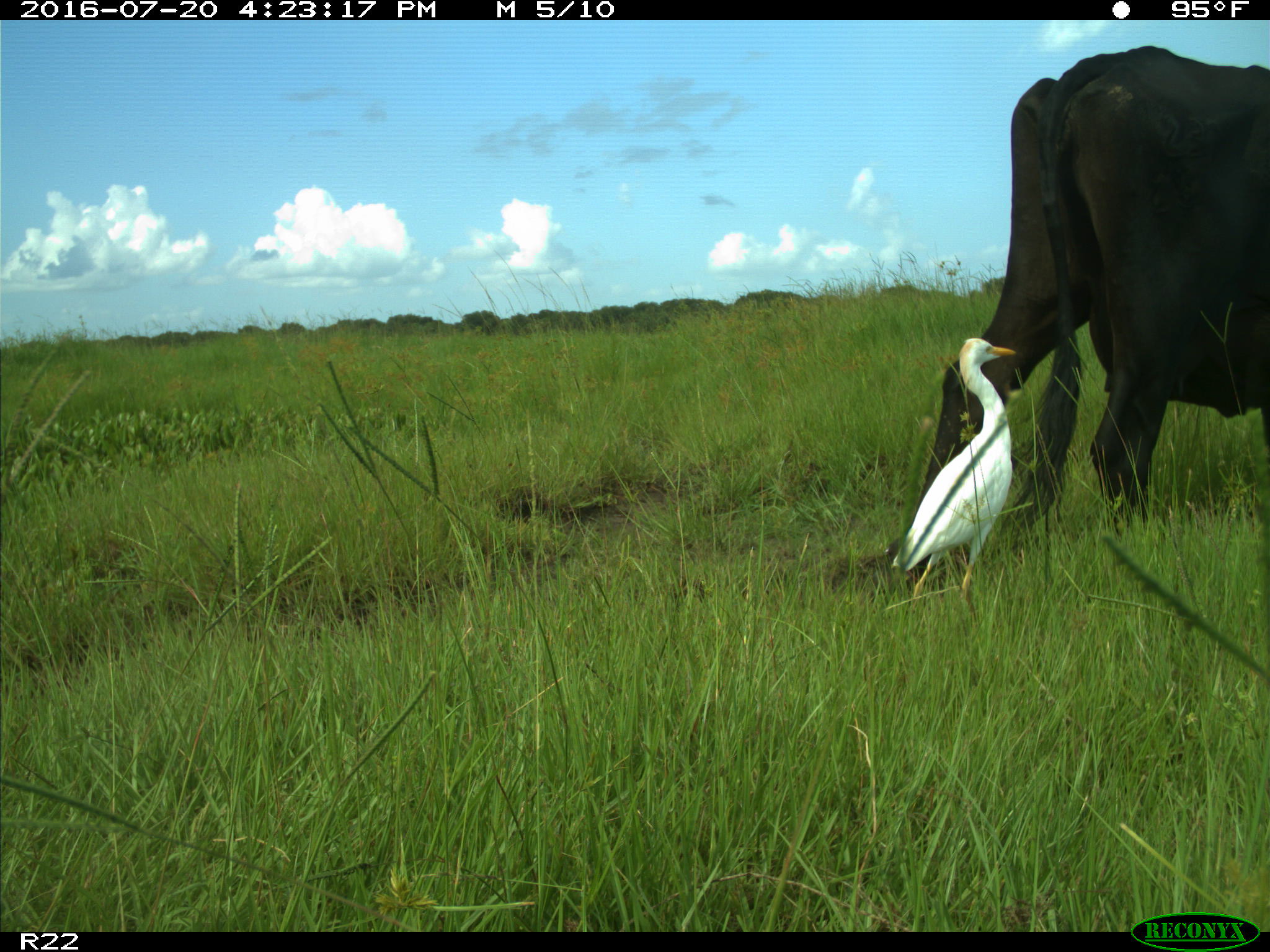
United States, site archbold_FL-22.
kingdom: Animalia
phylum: Chordata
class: Mammalia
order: Artiodactyla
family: Bovidae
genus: Bos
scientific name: Bos taurus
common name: domestic cow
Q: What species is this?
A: Bos taurus (domestic cow).